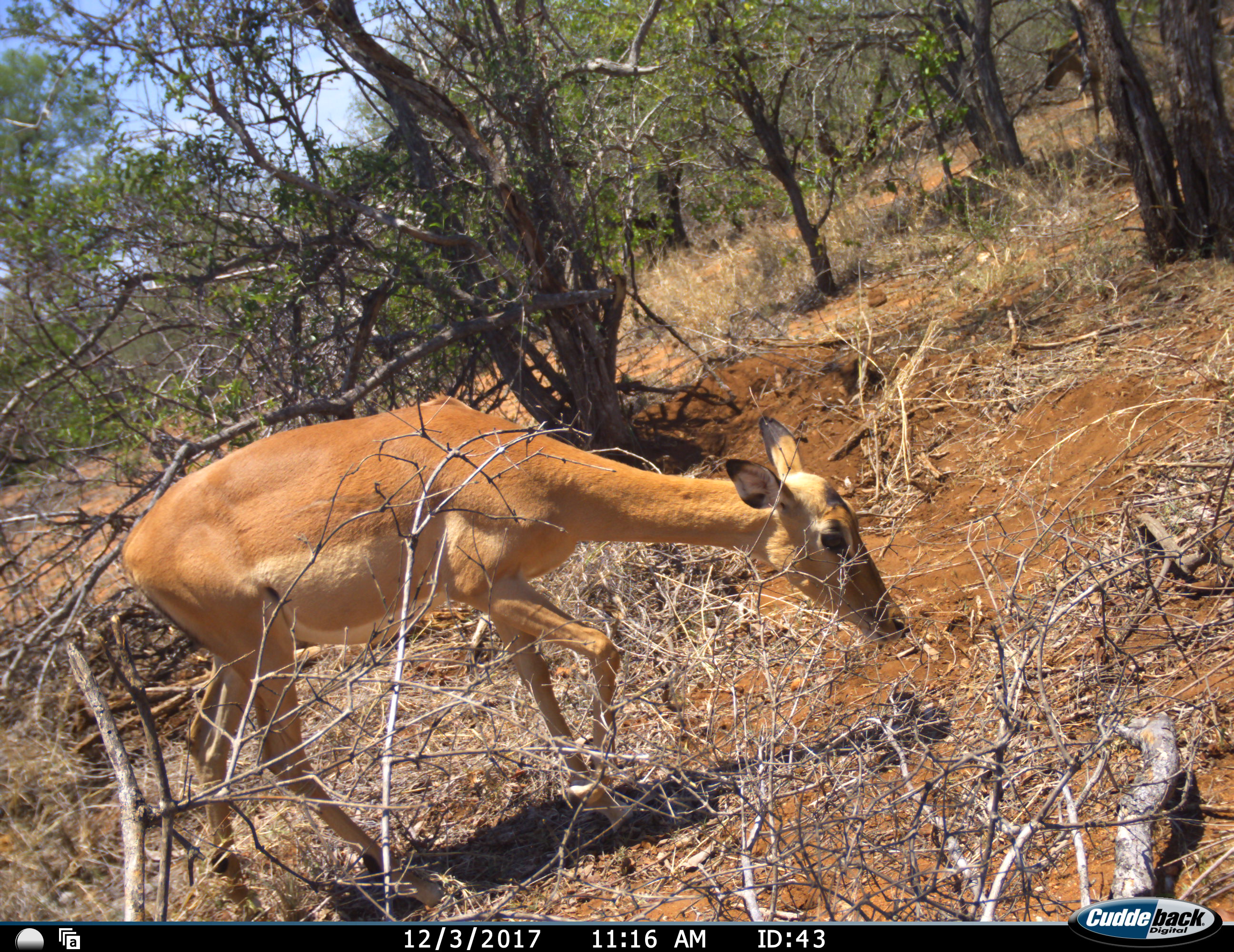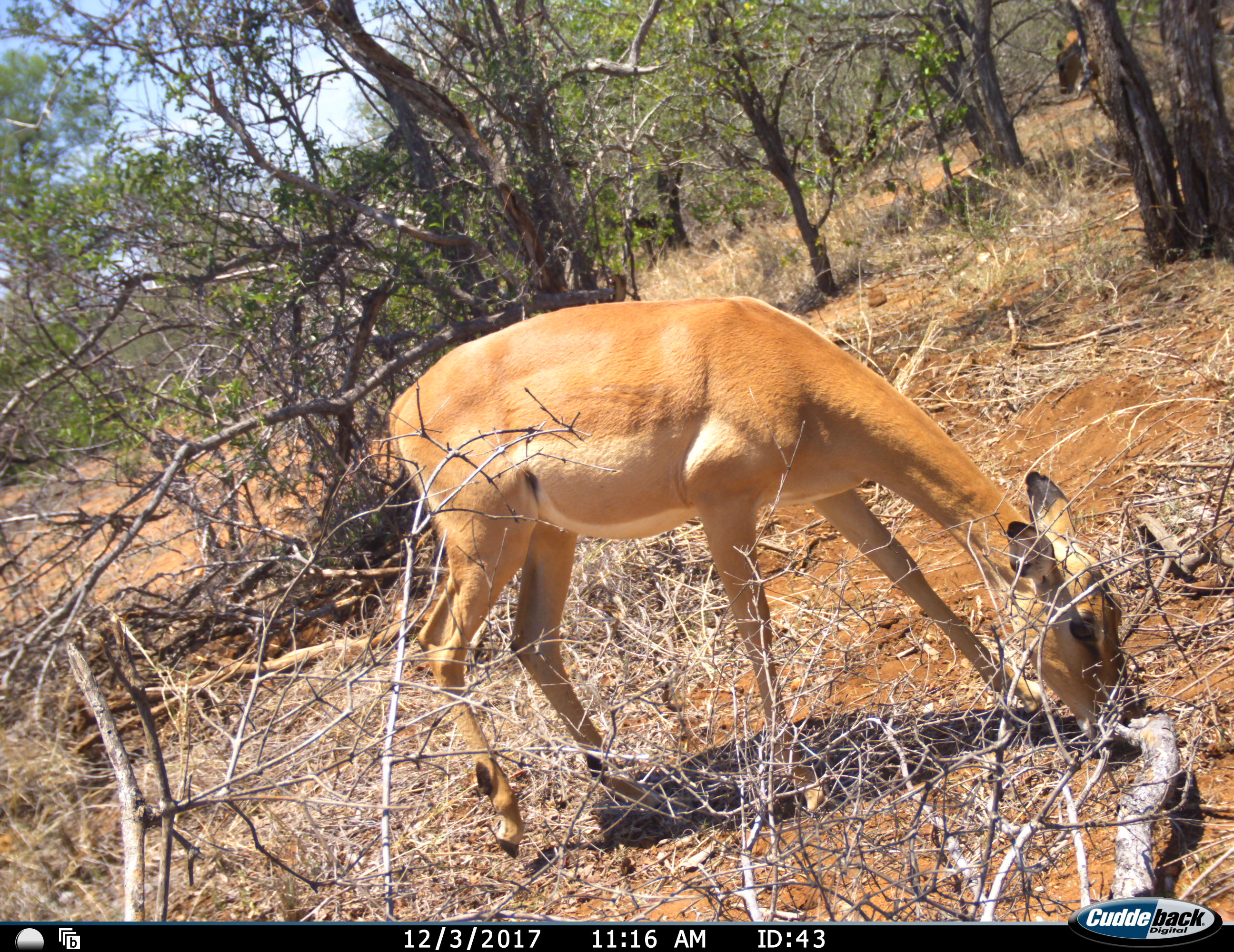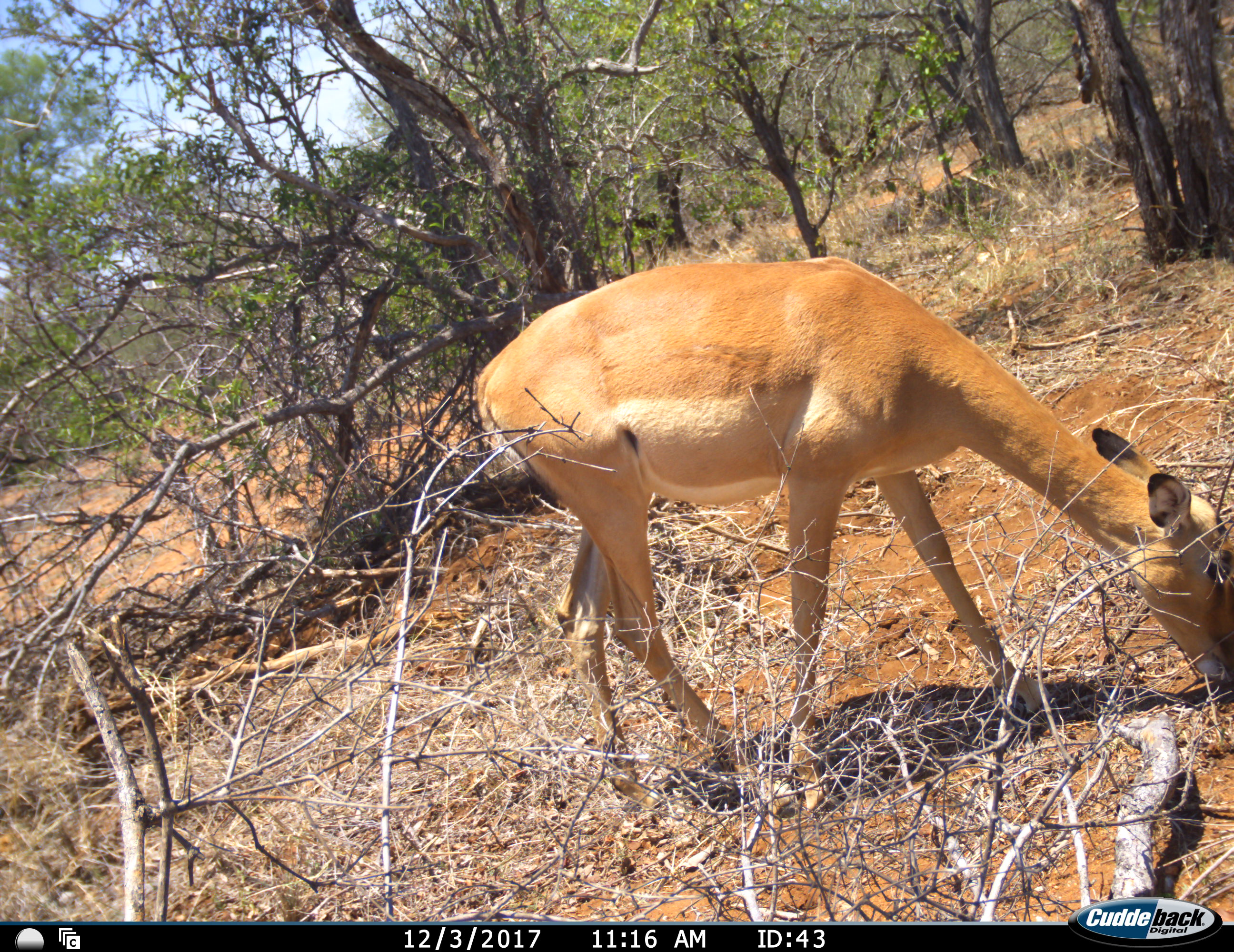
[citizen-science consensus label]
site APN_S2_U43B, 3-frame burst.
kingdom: Animalia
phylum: Chordata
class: Mammalia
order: Artiodactyla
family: Bovidae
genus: Aepyceros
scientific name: Aepyceros melampus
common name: impala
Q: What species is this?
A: Impala (Aepyceros melampus).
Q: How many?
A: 1.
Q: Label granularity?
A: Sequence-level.